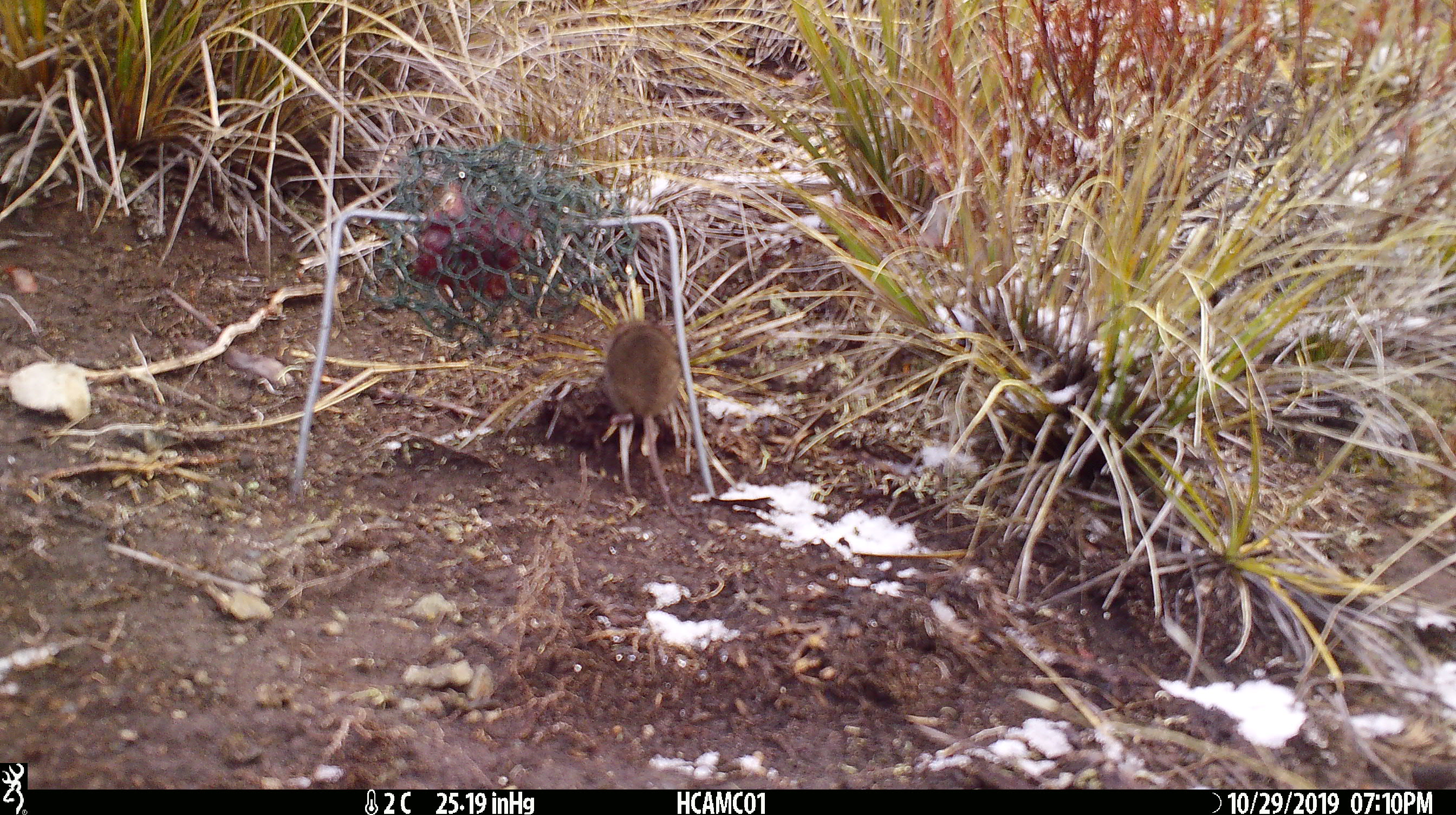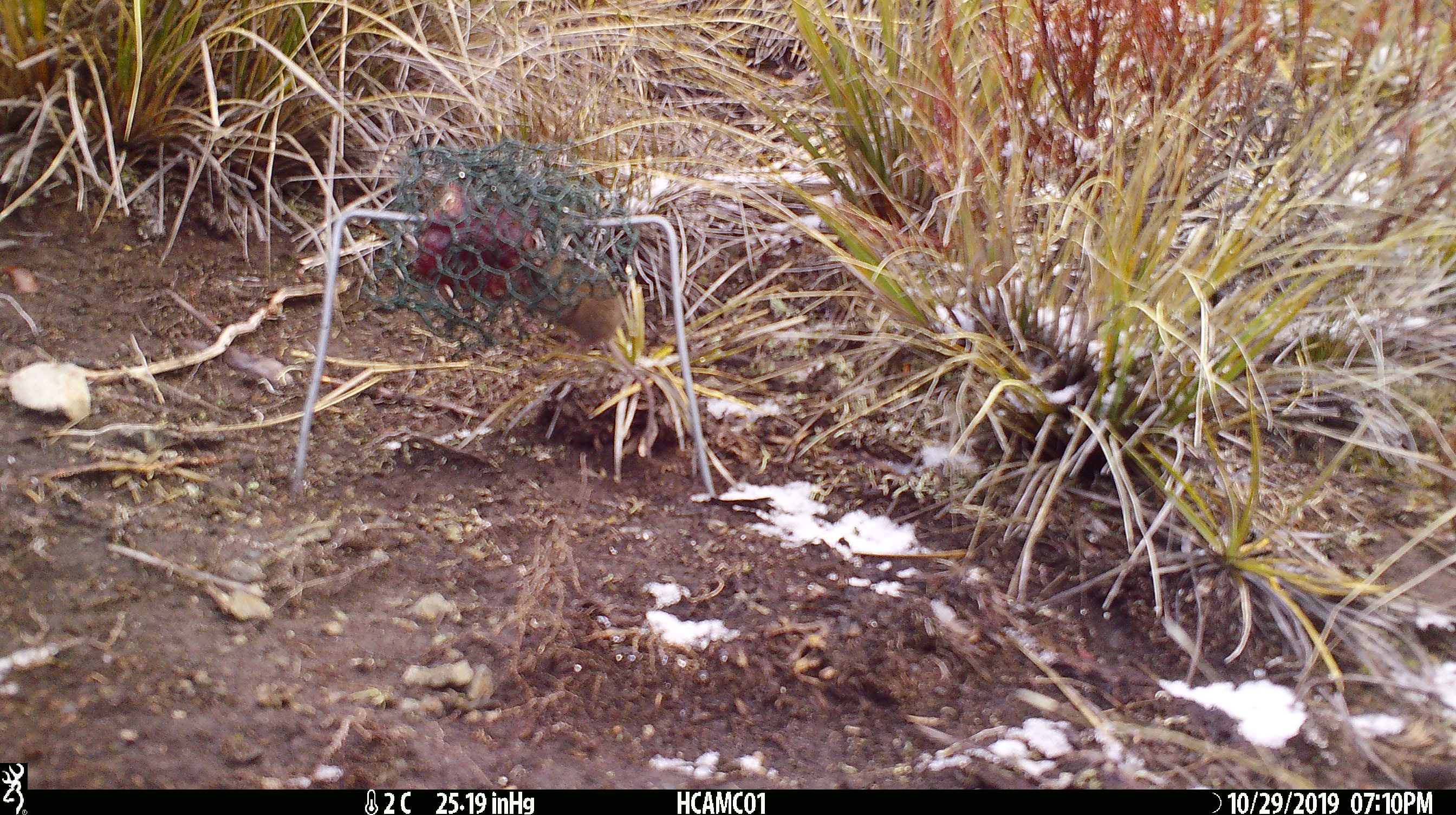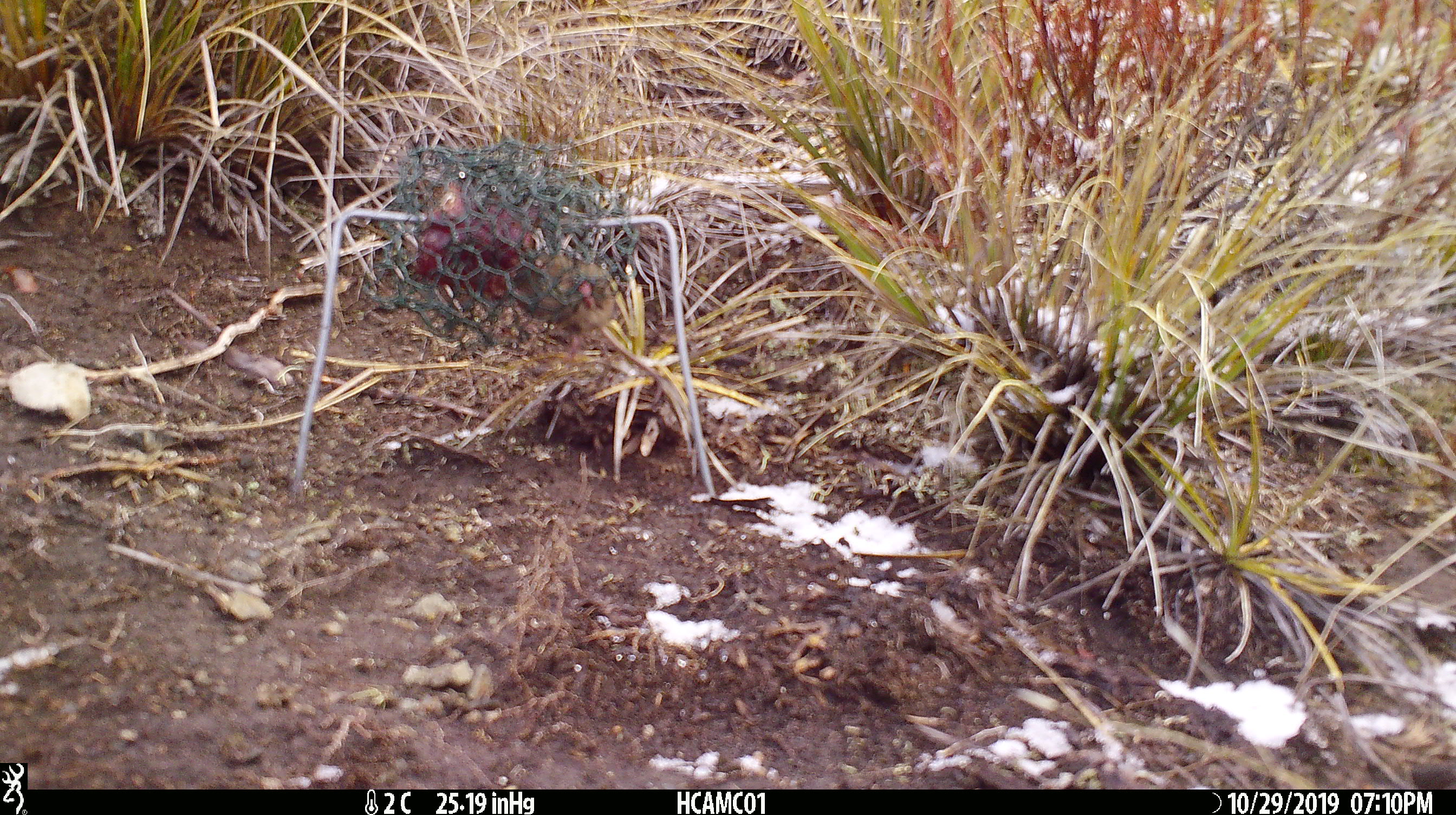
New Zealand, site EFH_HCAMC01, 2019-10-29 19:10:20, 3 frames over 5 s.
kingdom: Animalia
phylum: Chordata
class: Mammalia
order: Rodentia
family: Muridae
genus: Mus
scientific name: Mus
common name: mouse